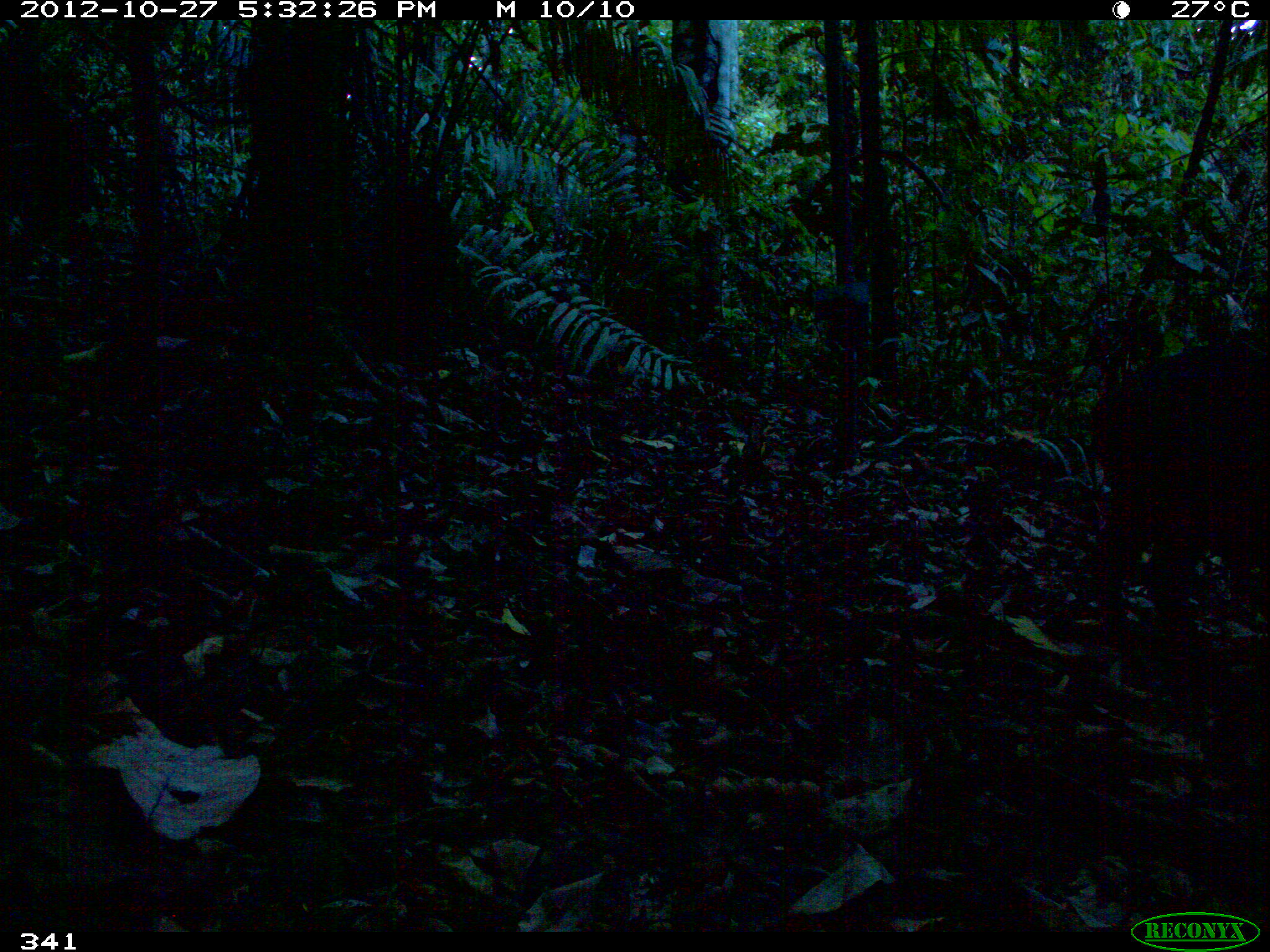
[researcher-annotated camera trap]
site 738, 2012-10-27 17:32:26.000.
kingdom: Animalia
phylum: Chordata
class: Mammalia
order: Artiodactyla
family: Tayassuidae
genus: Tayassu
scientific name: Tayassu pecari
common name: white-lipped peccary